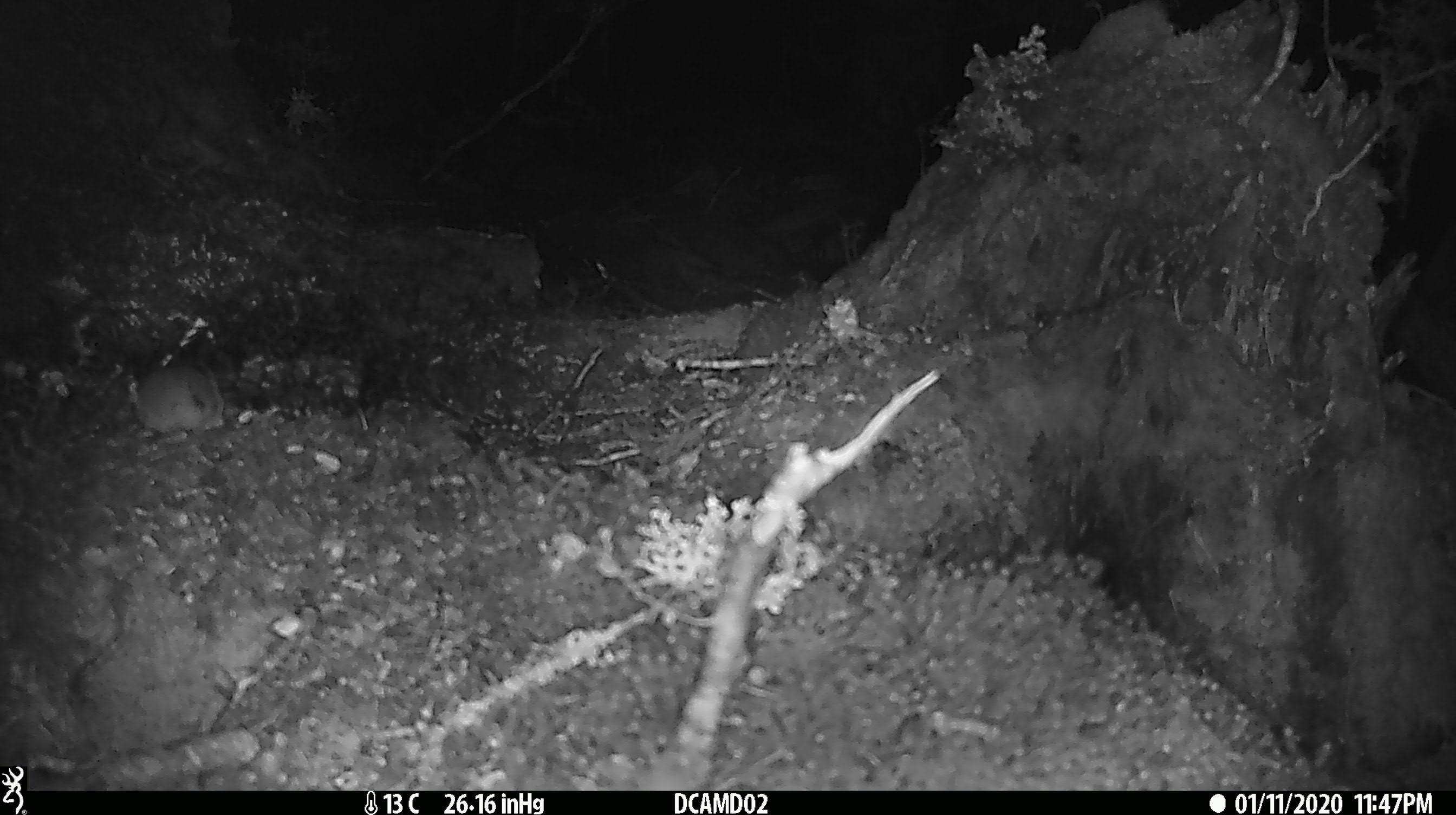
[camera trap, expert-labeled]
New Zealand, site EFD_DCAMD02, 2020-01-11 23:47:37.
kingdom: Animalia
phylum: Chordata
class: Mammalia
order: Rodentia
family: Muridae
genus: Mus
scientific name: Mus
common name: mouse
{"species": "mouse (Mus)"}